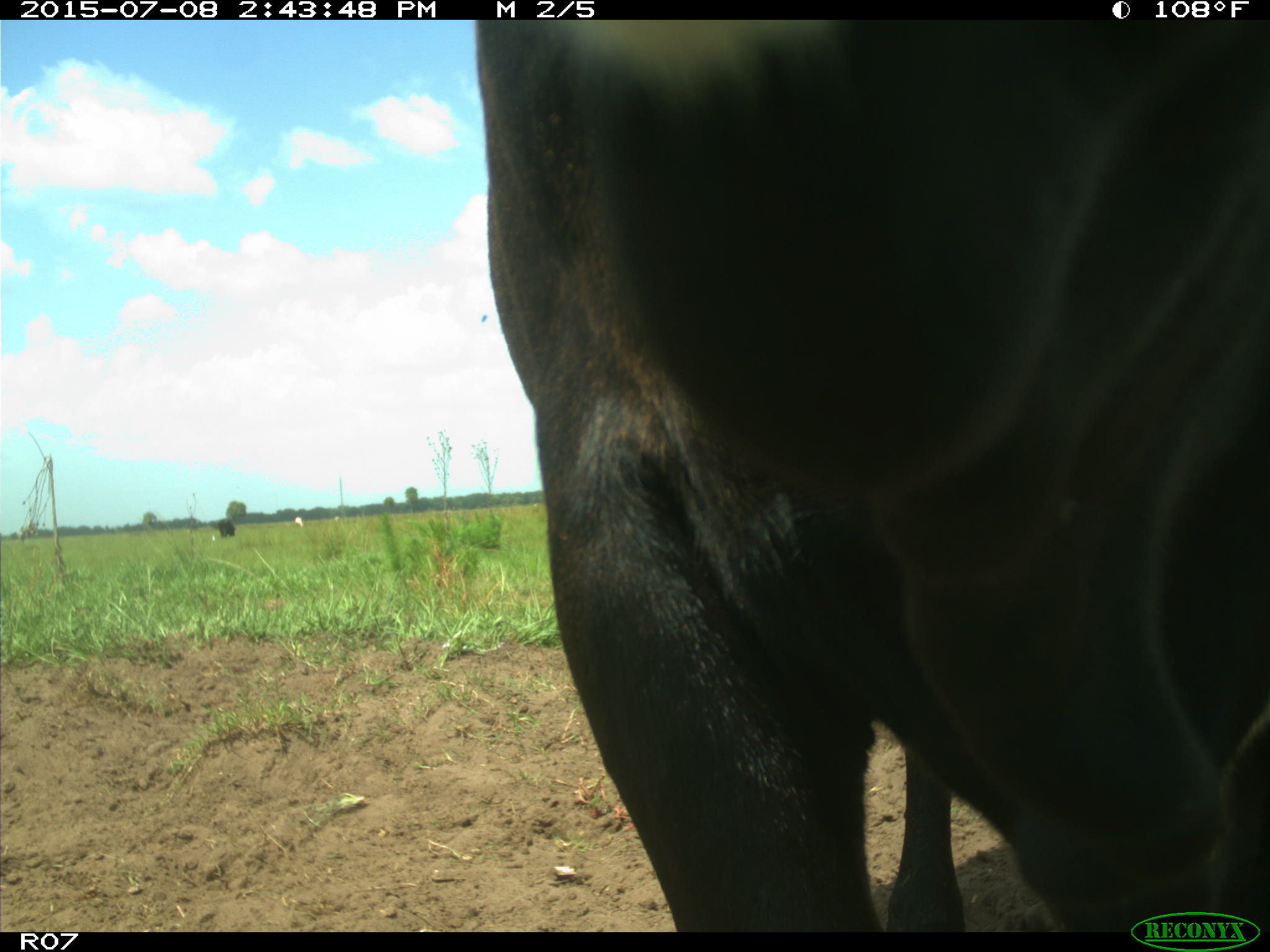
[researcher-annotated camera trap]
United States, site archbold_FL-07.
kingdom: Animalia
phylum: Chordata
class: Mammalia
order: Artiodactyla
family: Bovidae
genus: Bos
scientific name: Bos taurus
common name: domestic cow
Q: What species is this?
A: Bos taurus (domestic cow).